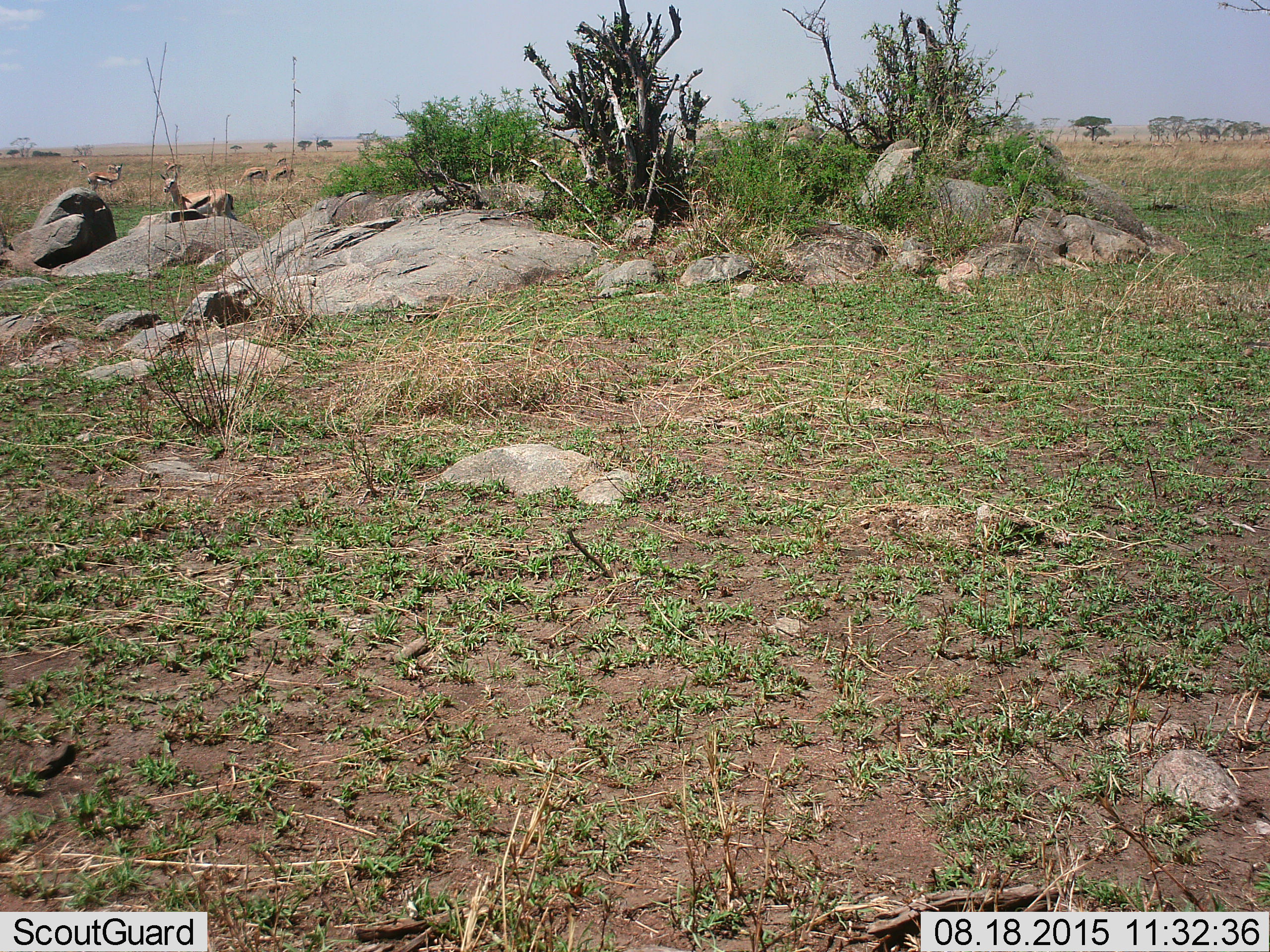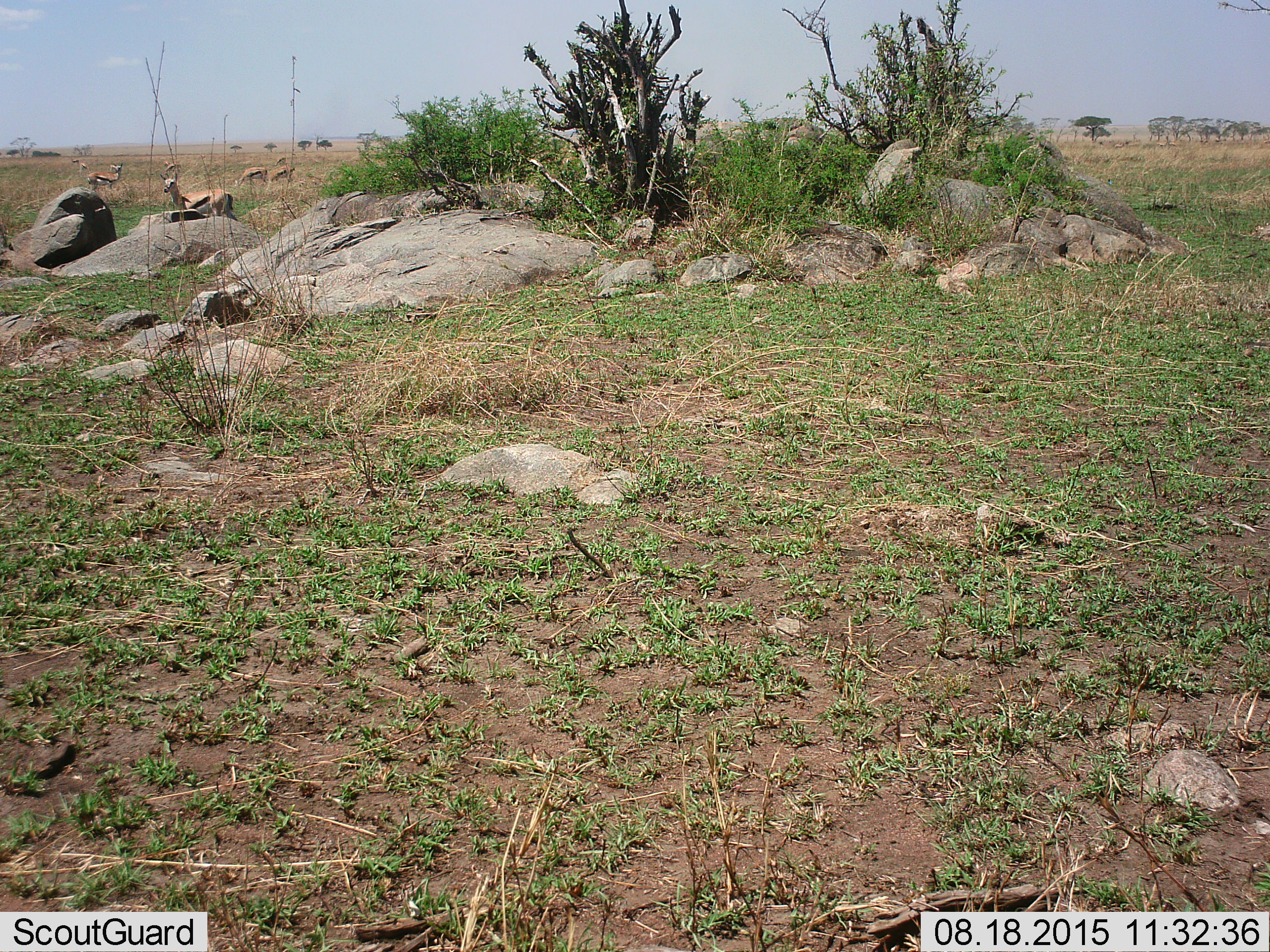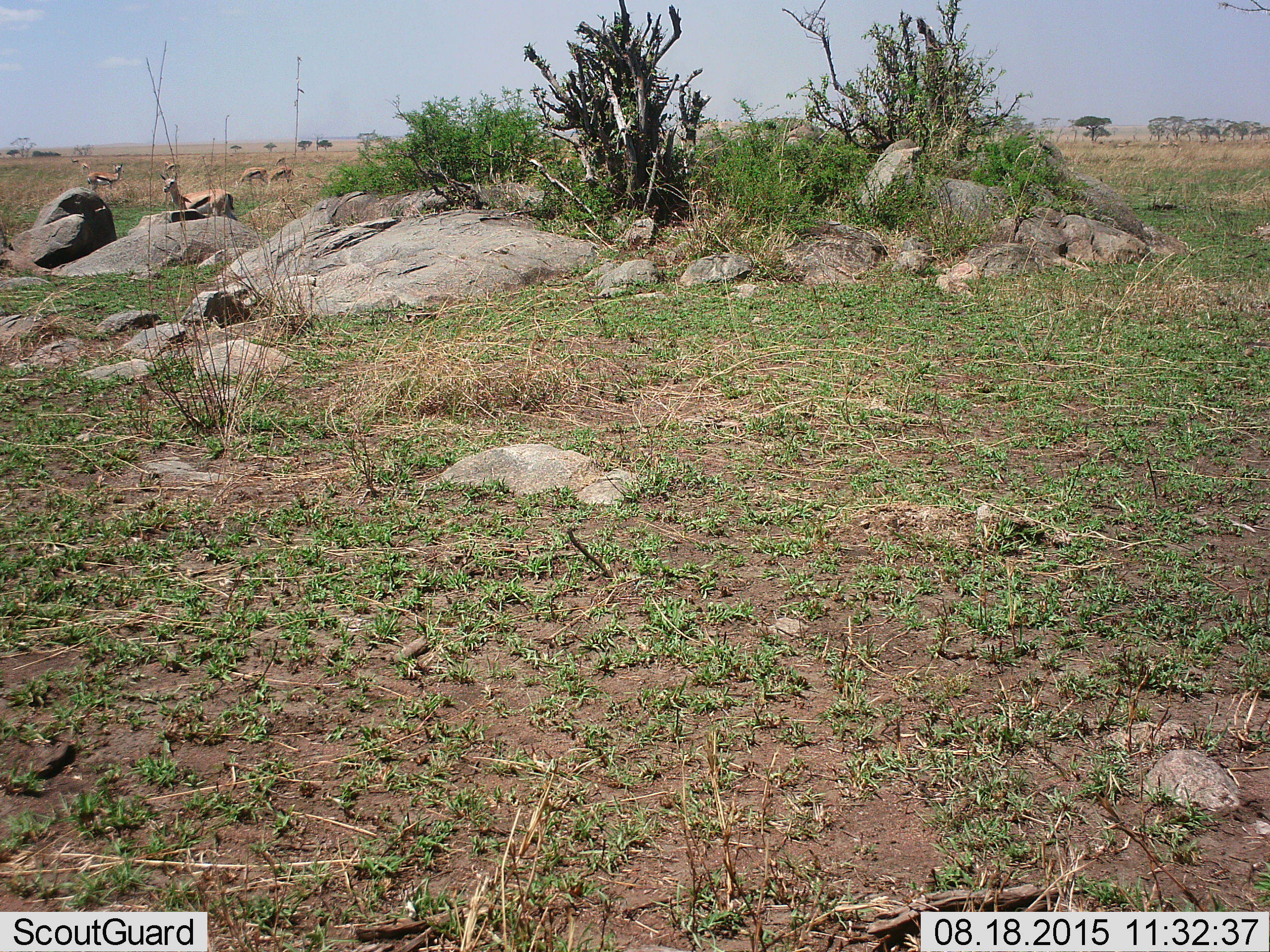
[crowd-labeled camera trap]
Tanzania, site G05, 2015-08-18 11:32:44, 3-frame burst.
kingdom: Animalia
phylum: Chordata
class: Mammalia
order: Artiodactyla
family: Bovidae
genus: Eudorcas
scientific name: Eudorcas thomsonii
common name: thomson's gazelle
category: gazellethomsons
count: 9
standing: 78%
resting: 17%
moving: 22%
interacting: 6%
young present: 6%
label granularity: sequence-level